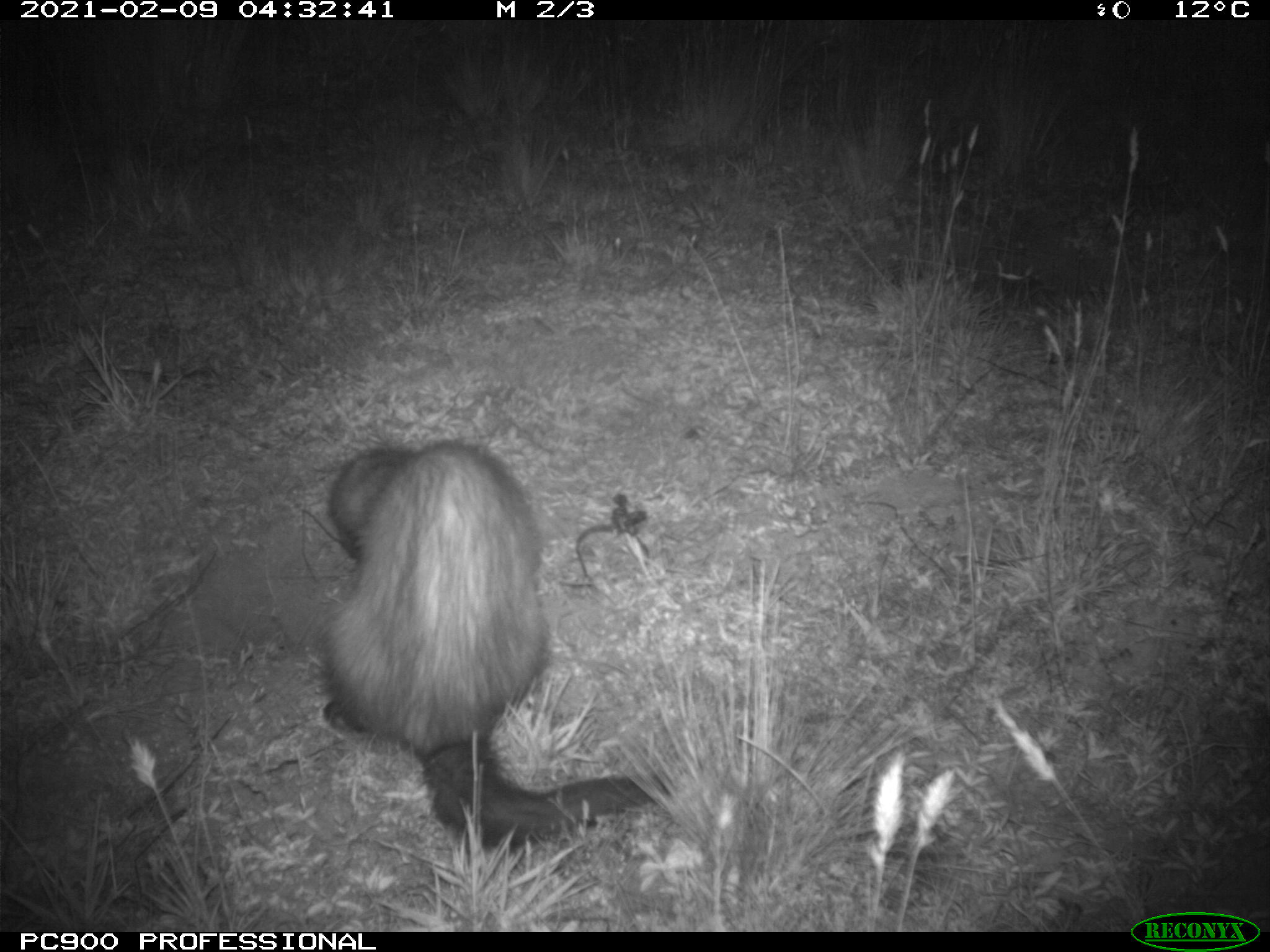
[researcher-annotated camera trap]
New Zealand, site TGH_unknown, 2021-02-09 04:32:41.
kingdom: Animalia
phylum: Chordata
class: Mammalia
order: Carnivora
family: Mustelidae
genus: Mustela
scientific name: Mustela furo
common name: ferret